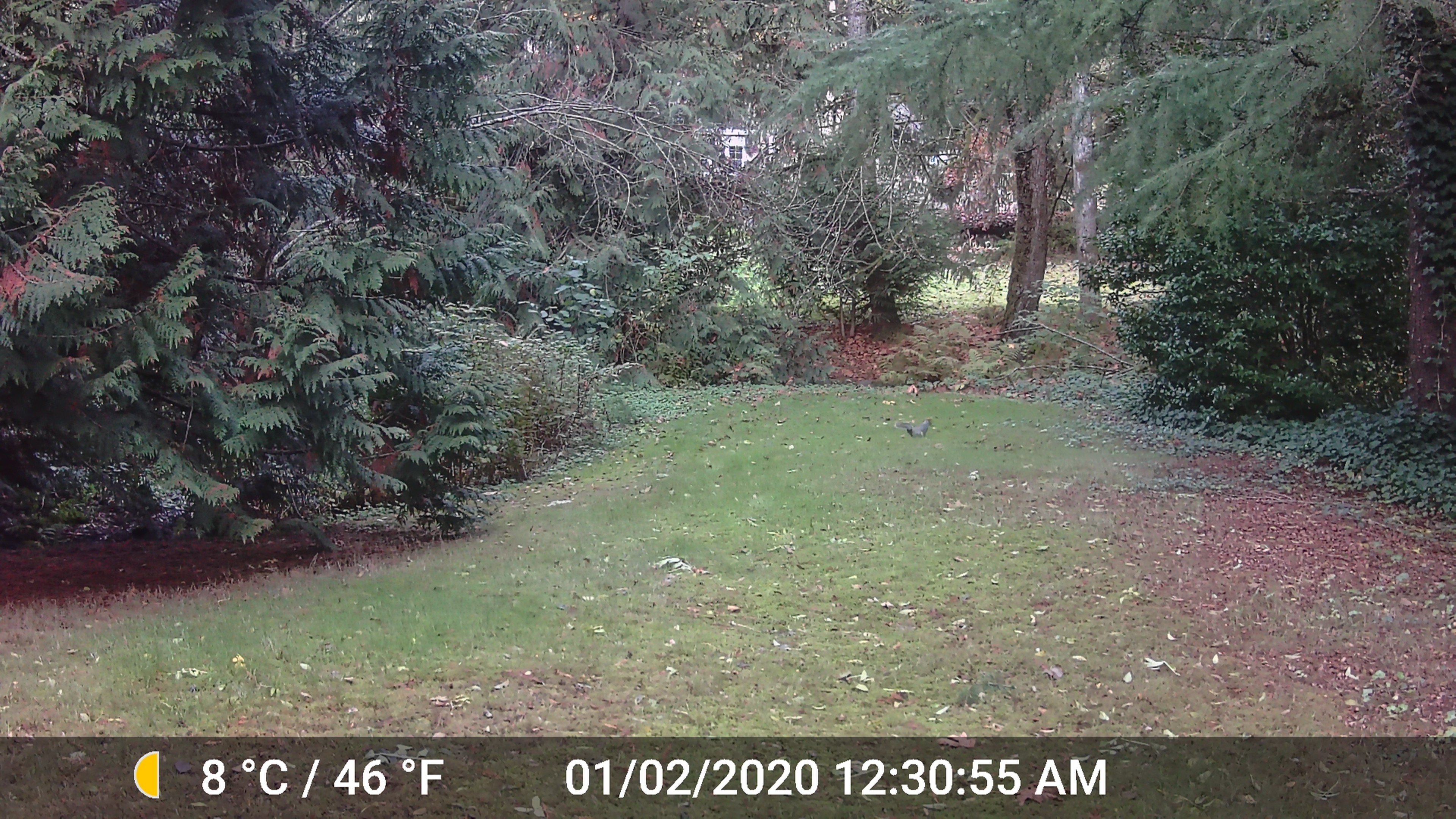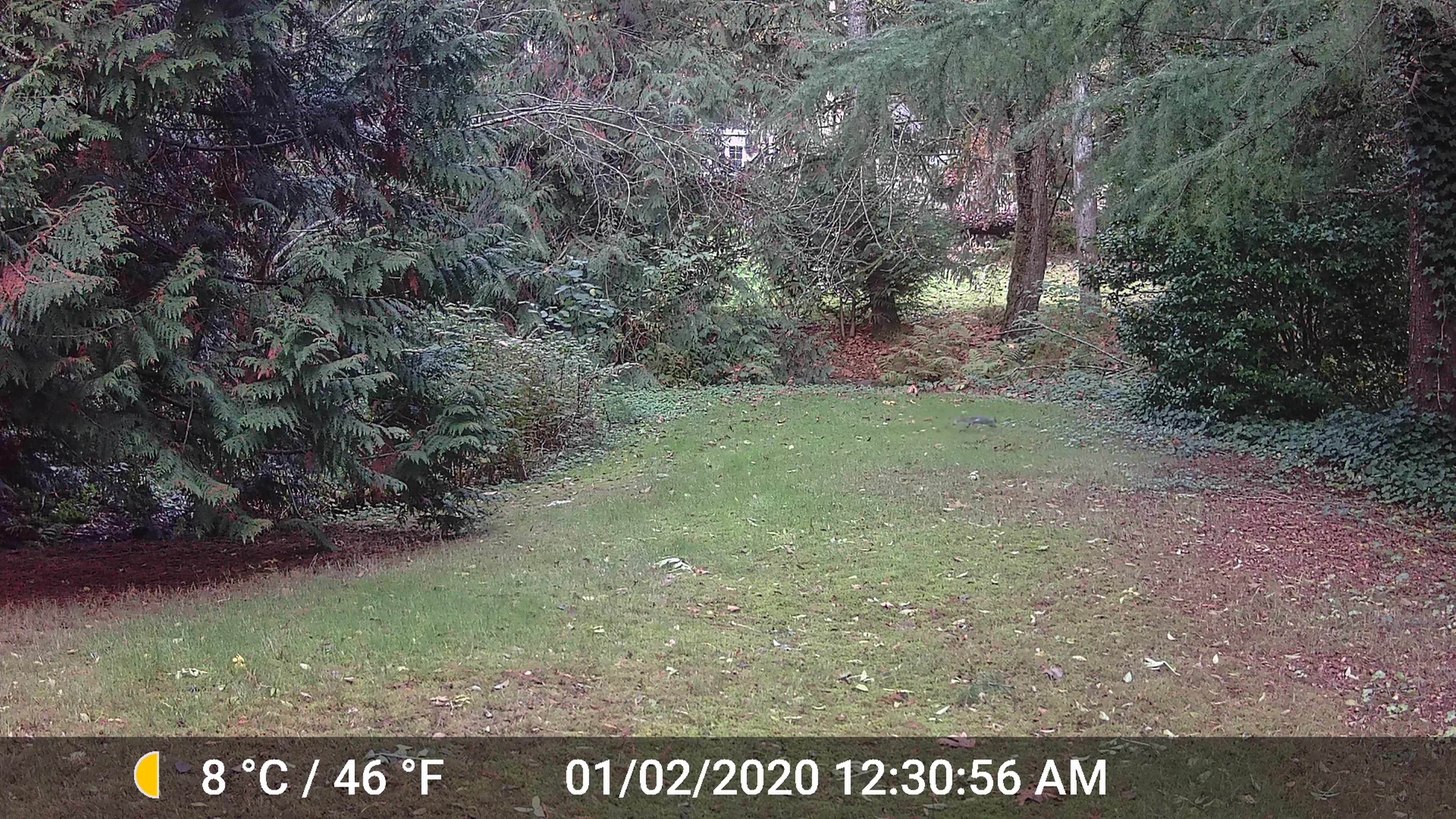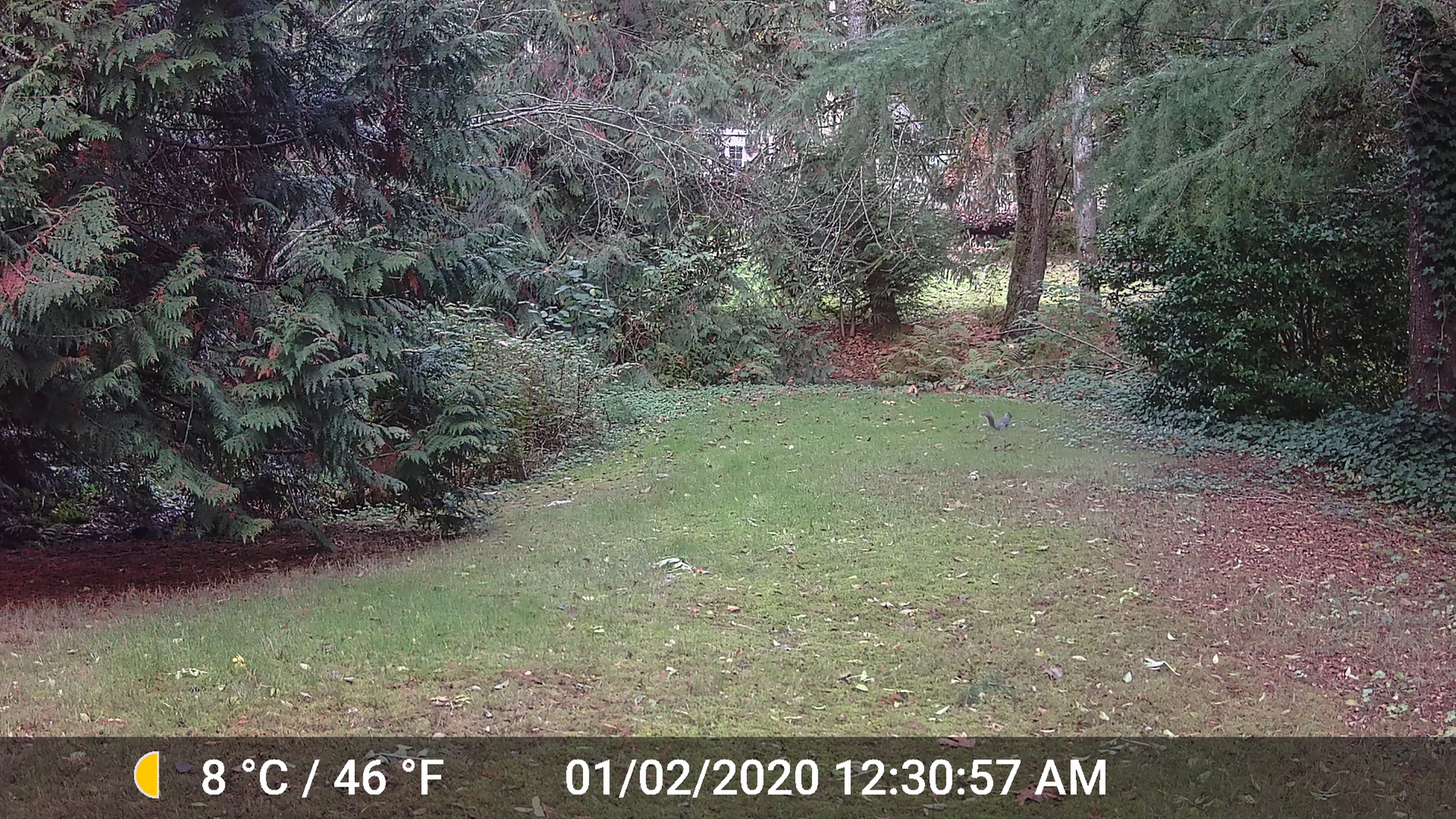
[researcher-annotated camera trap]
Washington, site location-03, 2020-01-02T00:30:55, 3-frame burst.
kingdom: Animalia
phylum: Chordata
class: Mammalia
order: Rodentia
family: Sciuridae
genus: Sciurus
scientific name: Sciurus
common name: squirrel